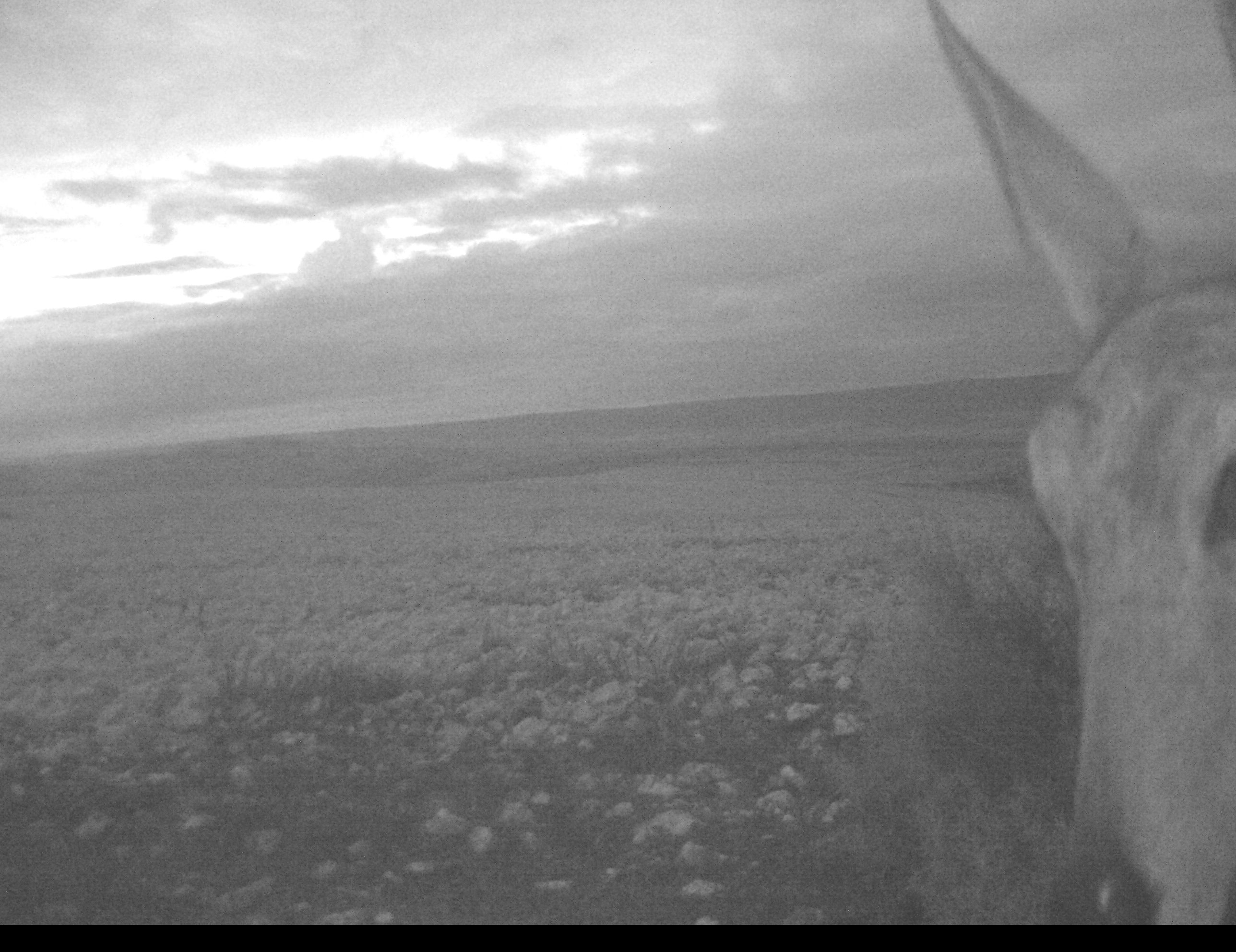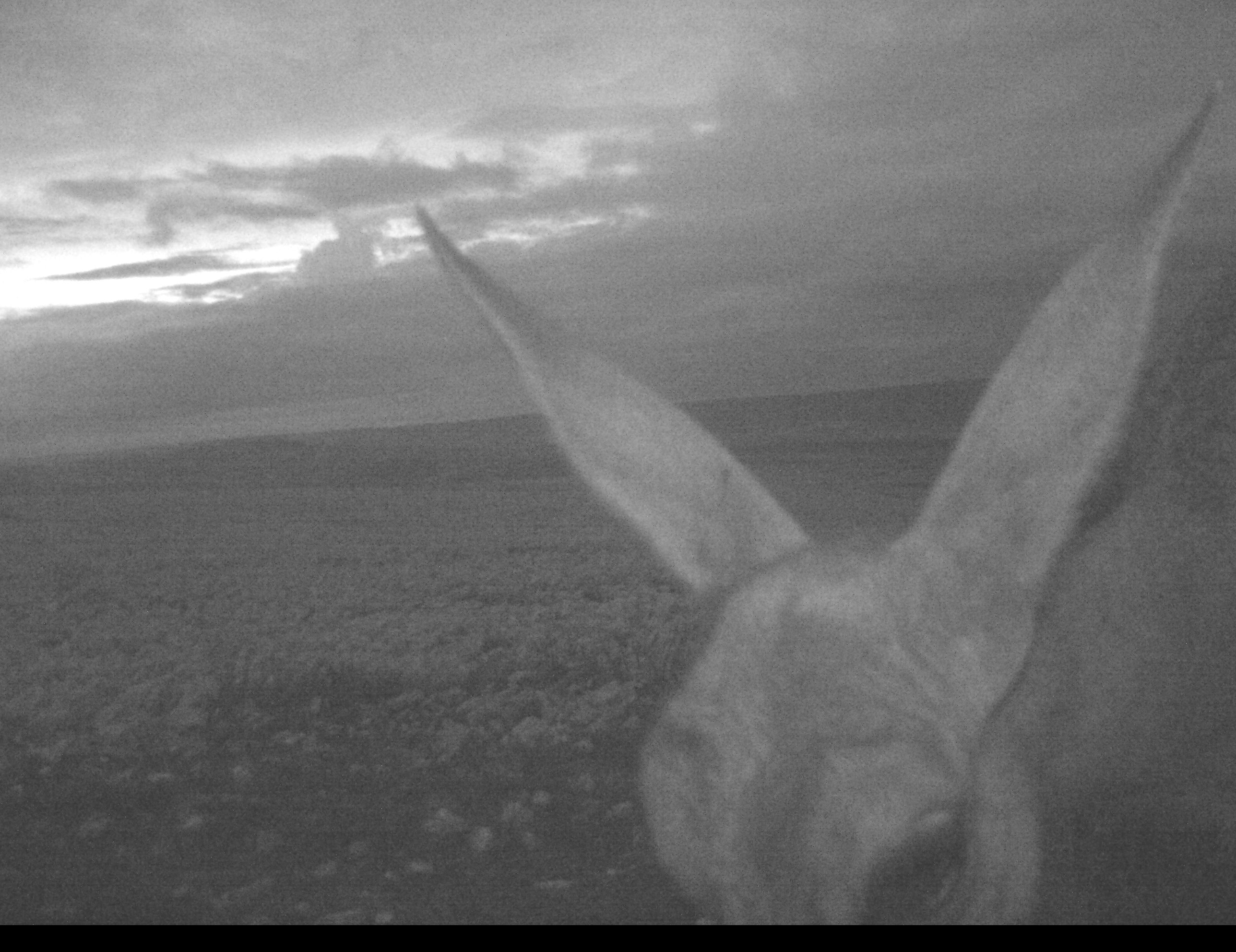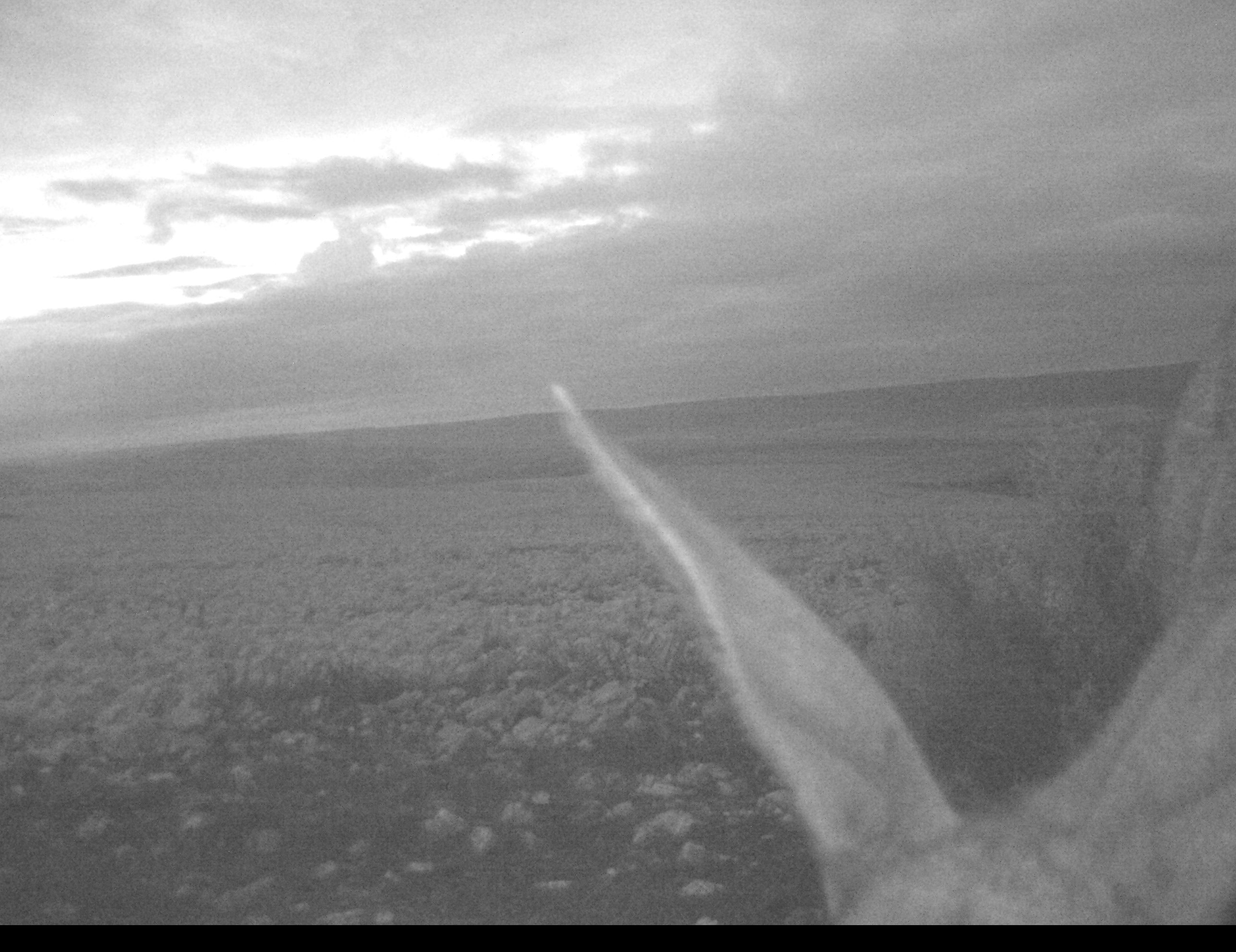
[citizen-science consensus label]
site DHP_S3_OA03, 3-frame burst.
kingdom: Animalia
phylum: Chordata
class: Mammalia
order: Artiodactyla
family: Bovidae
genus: Pelea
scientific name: Pelea capreolus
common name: grey rhebok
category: rhebokgrey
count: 1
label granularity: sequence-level